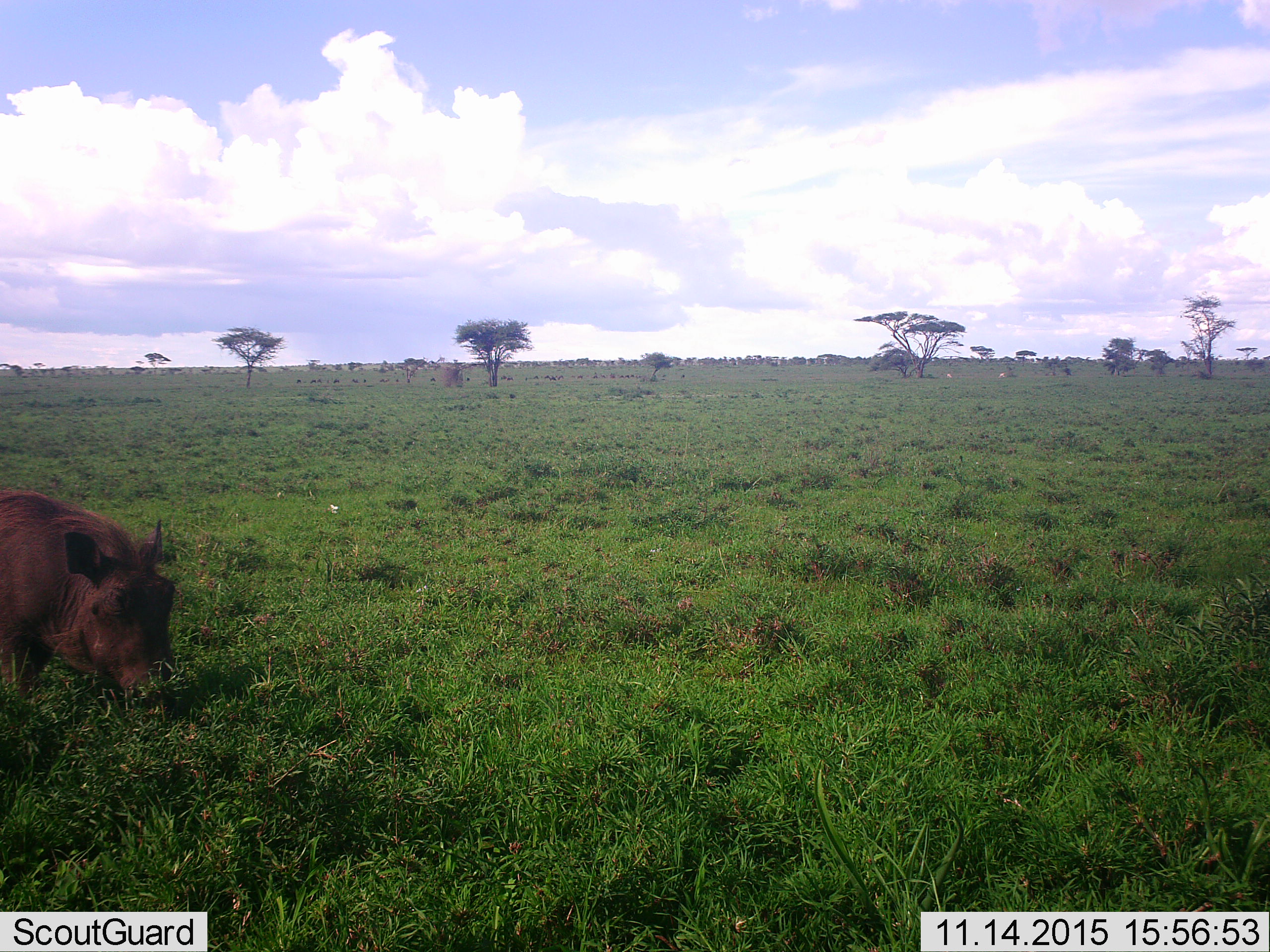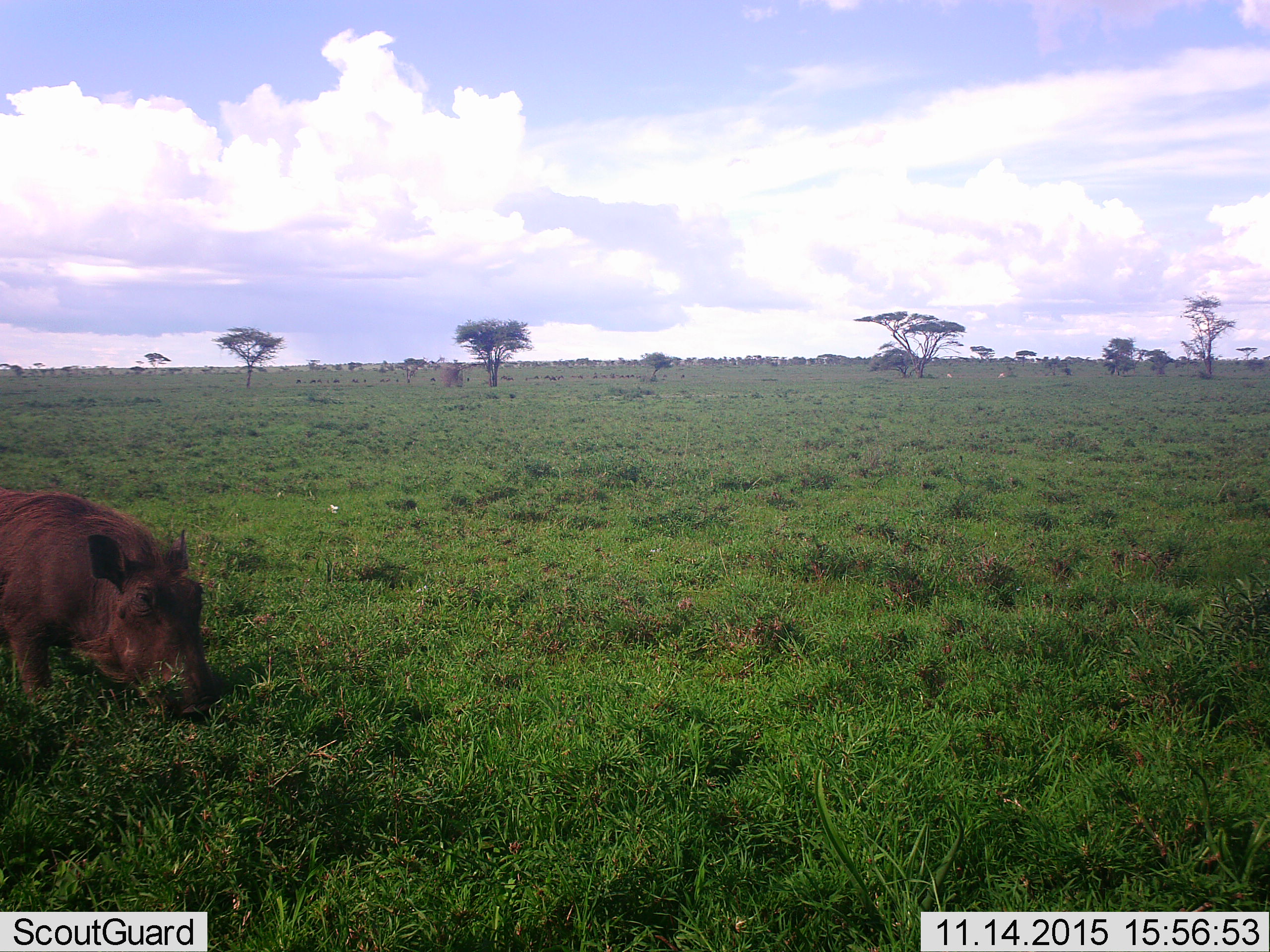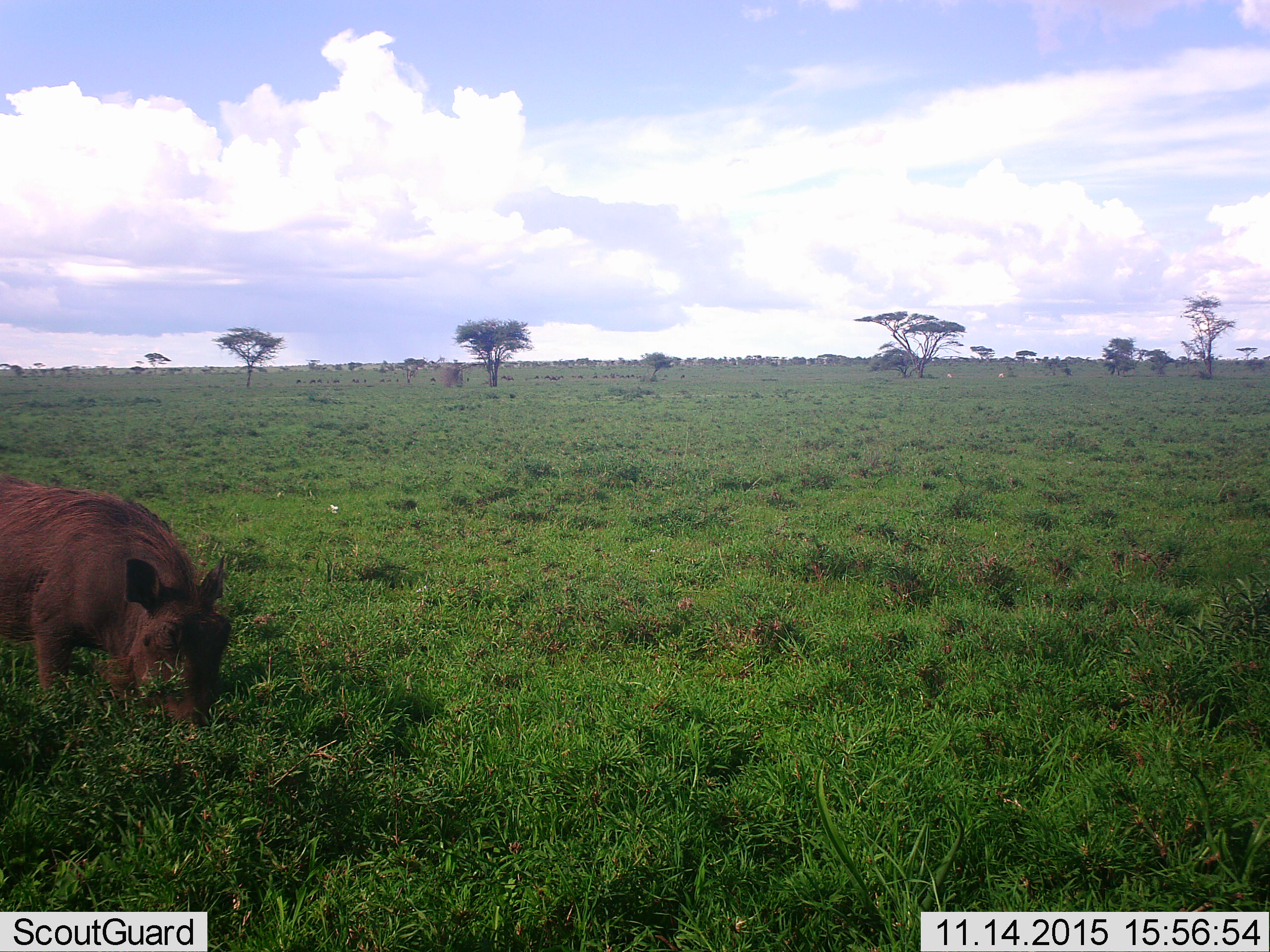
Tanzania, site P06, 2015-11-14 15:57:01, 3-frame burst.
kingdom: Animalia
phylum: Chordata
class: Mammalia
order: Artiodactyla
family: Suidae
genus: Phacochoerus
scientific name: Phacochoerus africanus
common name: warthog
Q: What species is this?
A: Warthog (Phacochoerus africanus).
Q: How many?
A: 1.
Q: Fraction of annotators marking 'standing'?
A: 20%.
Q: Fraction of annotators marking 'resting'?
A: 0%.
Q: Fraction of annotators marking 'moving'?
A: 40%.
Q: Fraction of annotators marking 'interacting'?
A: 0%.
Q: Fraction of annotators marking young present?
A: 0%.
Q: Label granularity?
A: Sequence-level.